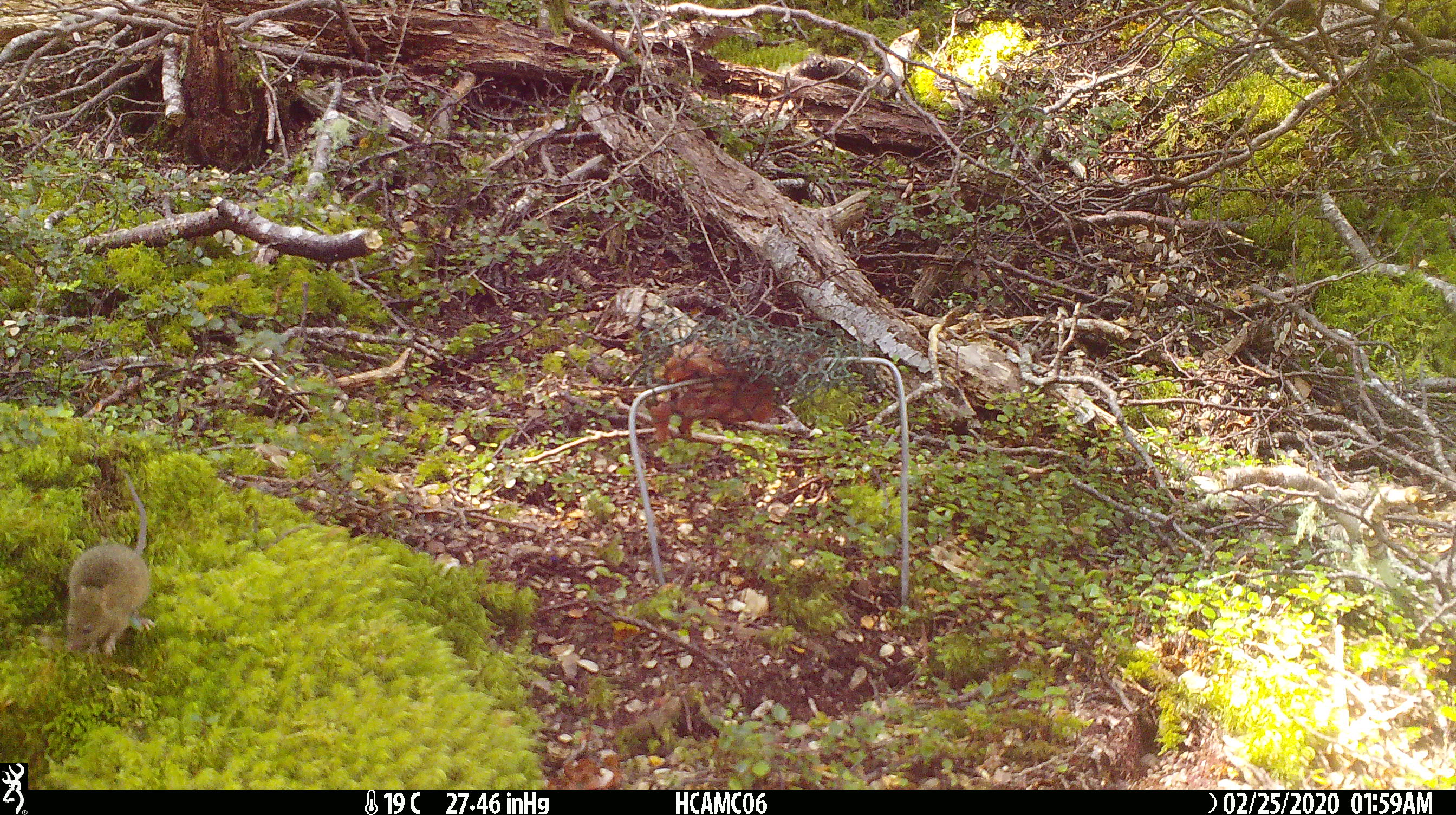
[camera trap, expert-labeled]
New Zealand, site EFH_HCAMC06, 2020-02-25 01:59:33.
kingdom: Animalia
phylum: Chordata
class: Mammalia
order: Rodentia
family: Muridae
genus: Mus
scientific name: Mus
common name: mouse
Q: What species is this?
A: Mouse (Mus).